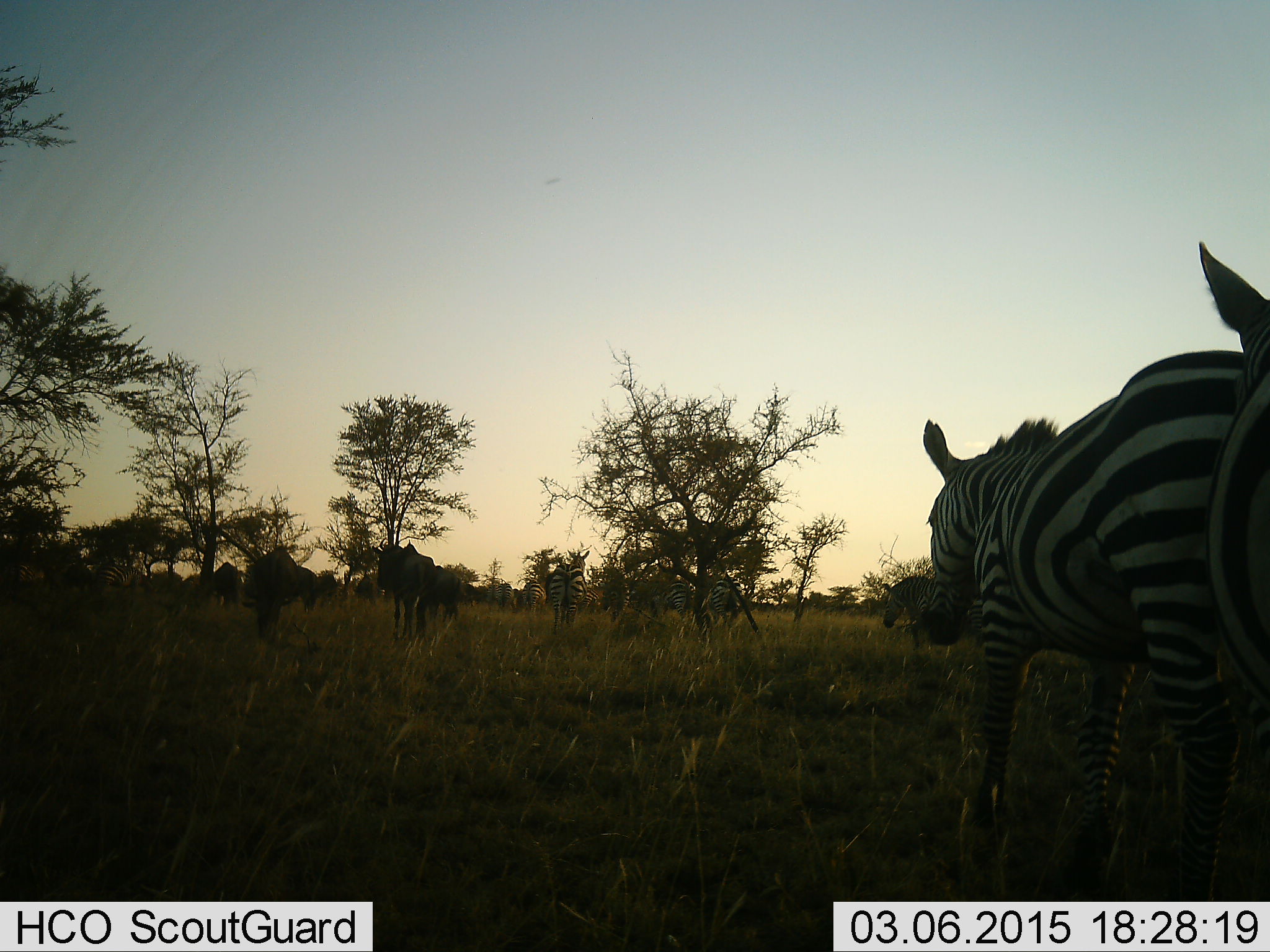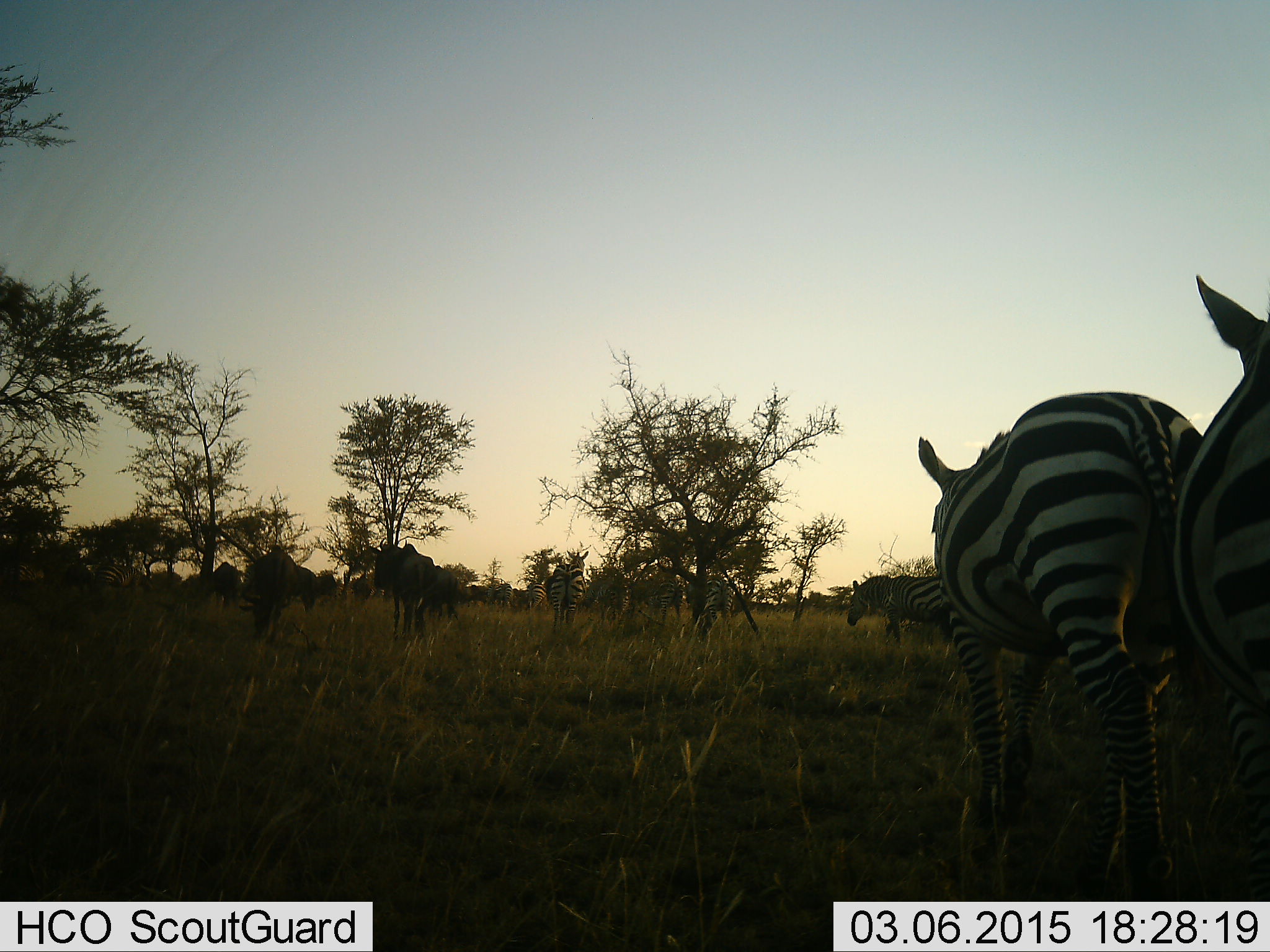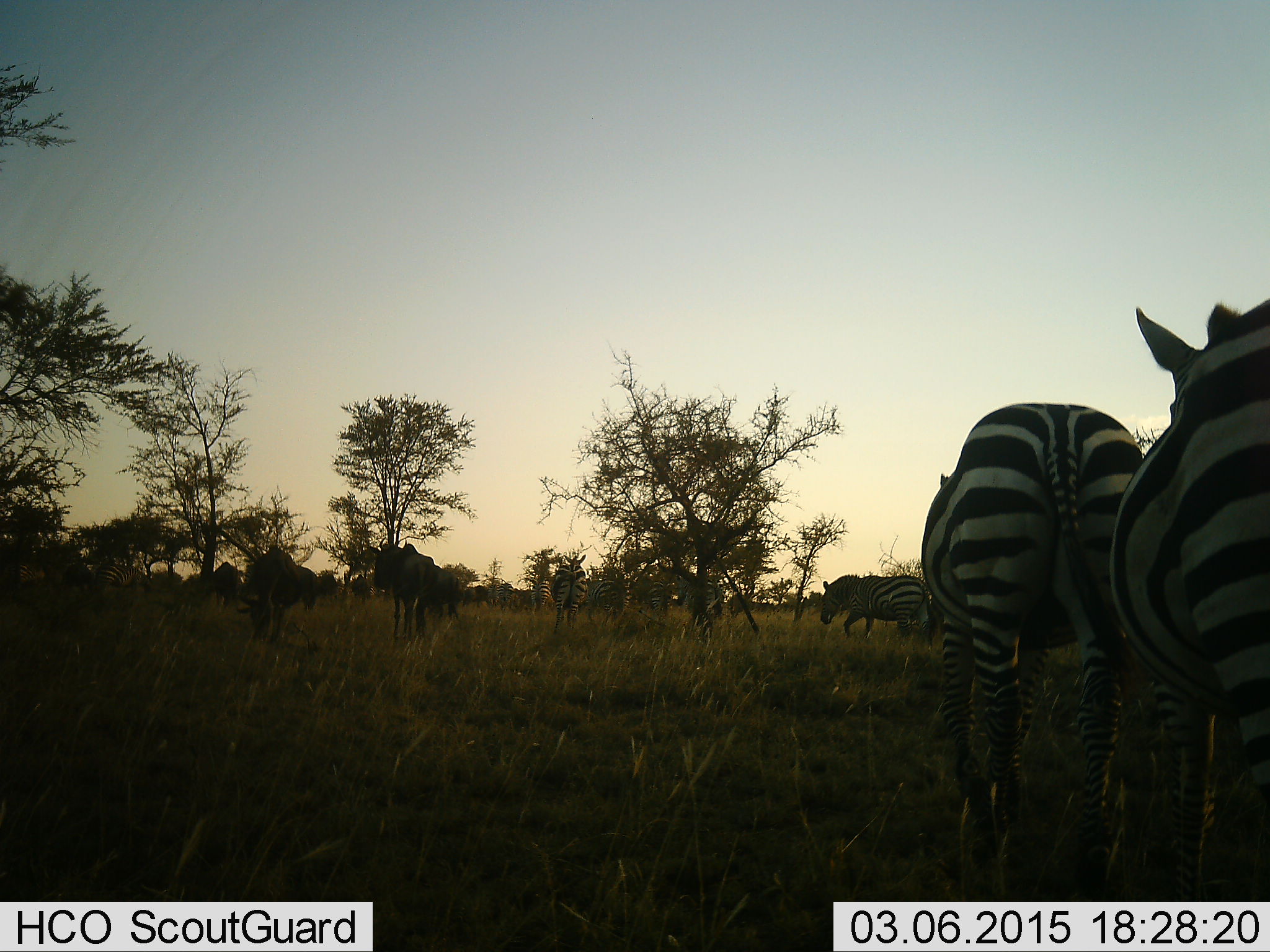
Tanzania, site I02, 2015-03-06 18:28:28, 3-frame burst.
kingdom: Animalia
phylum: Chordata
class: Mammalia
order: Artiodactyla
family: Bovidae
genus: Connochaetes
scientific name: Connochaetes taurinus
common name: blue wildebeest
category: wildebeest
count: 6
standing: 80%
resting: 10%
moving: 20%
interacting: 0%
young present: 0%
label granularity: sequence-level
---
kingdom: Animalia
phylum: Chordata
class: Mammalia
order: Perissodactyla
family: Equidae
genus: Equus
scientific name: Equus quagga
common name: plains zebra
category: zebra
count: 7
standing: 50%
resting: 7%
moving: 71%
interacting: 0%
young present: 0%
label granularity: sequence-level